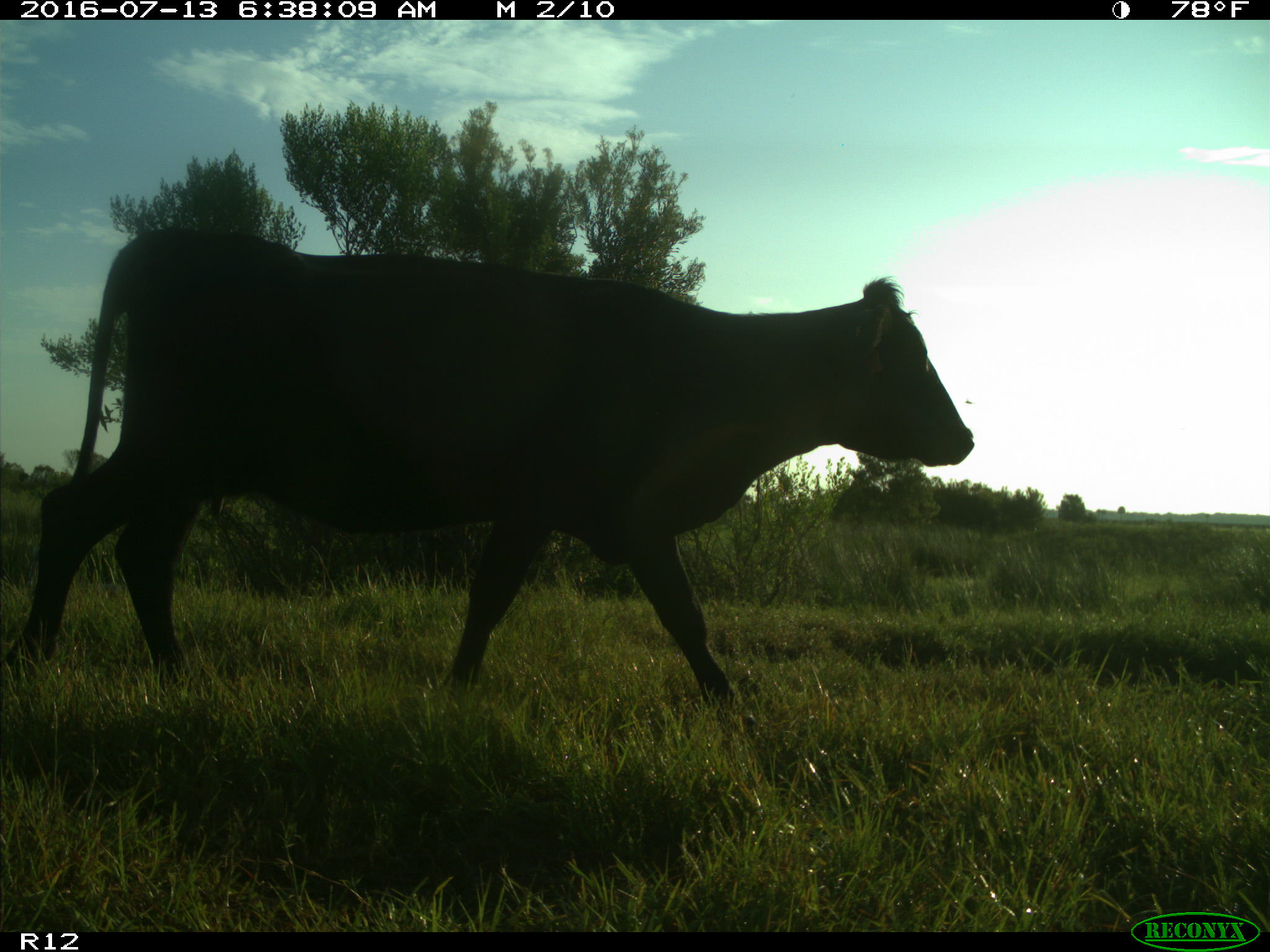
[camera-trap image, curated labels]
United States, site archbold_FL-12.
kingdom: Animalia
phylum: Chordata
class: Mammalia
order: Artiodactyla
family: Bovidae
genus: Bos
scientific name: Bos taurus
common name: domestic cow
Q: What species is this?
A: Bos taurus (domestic cow).